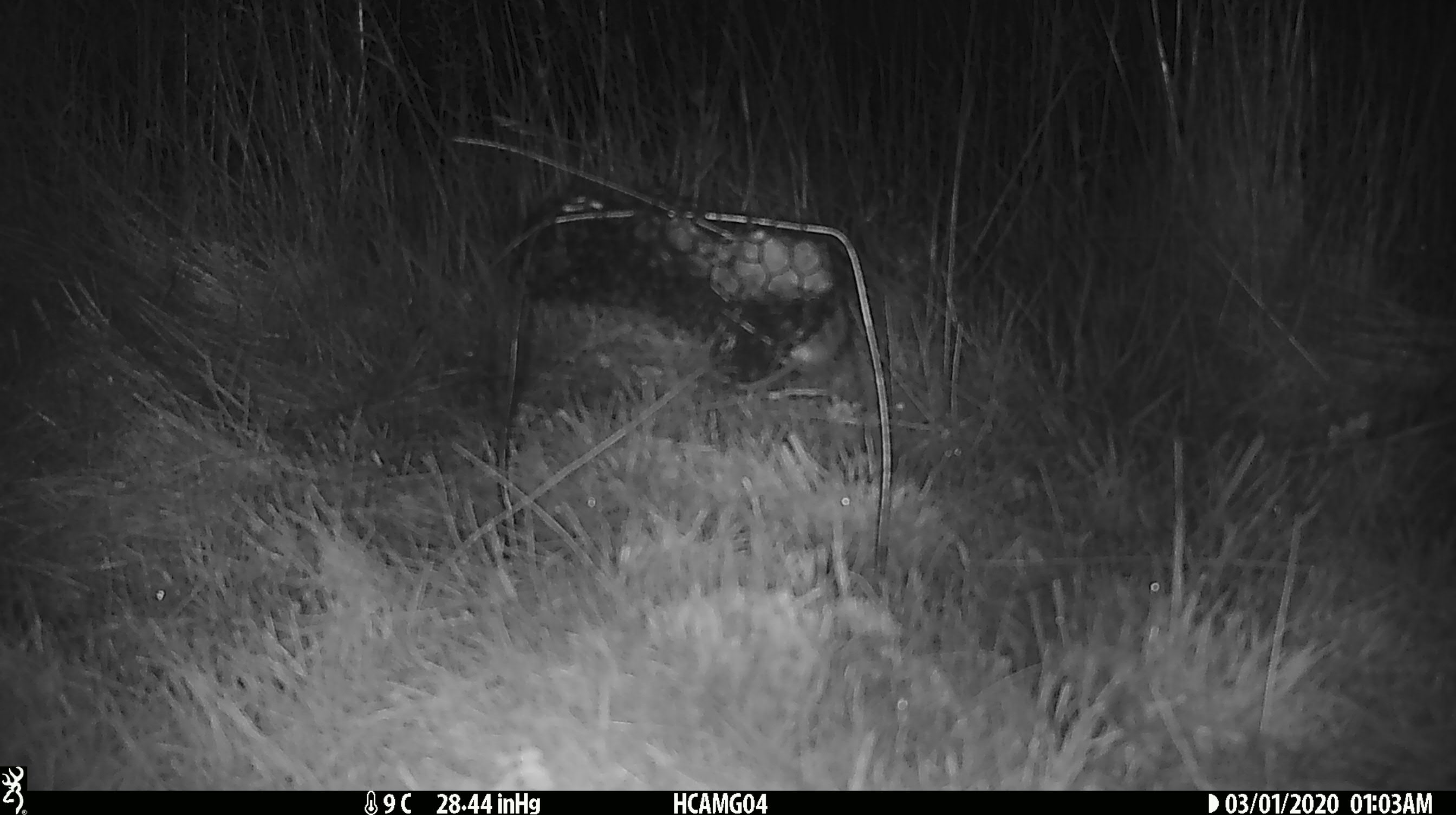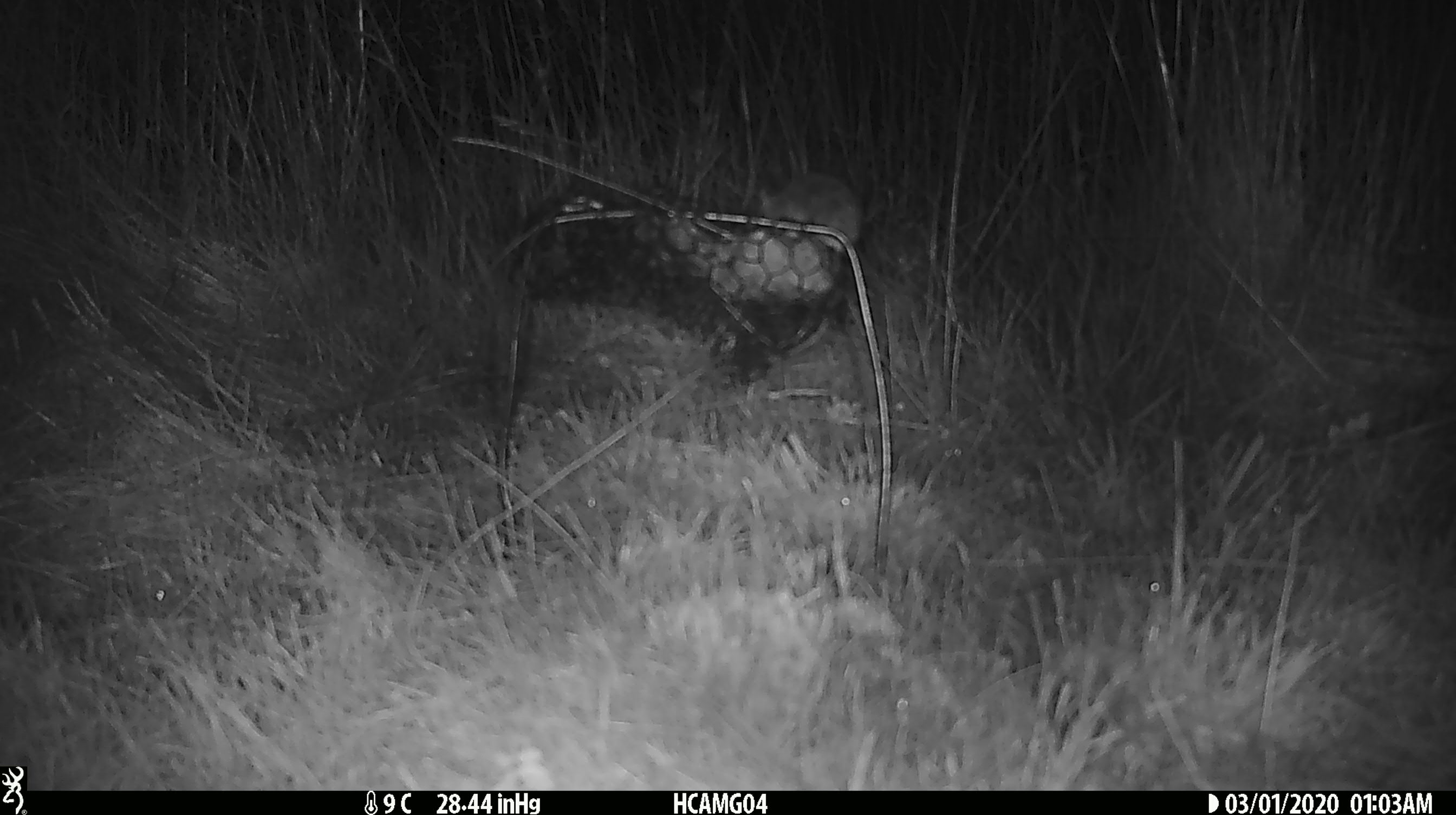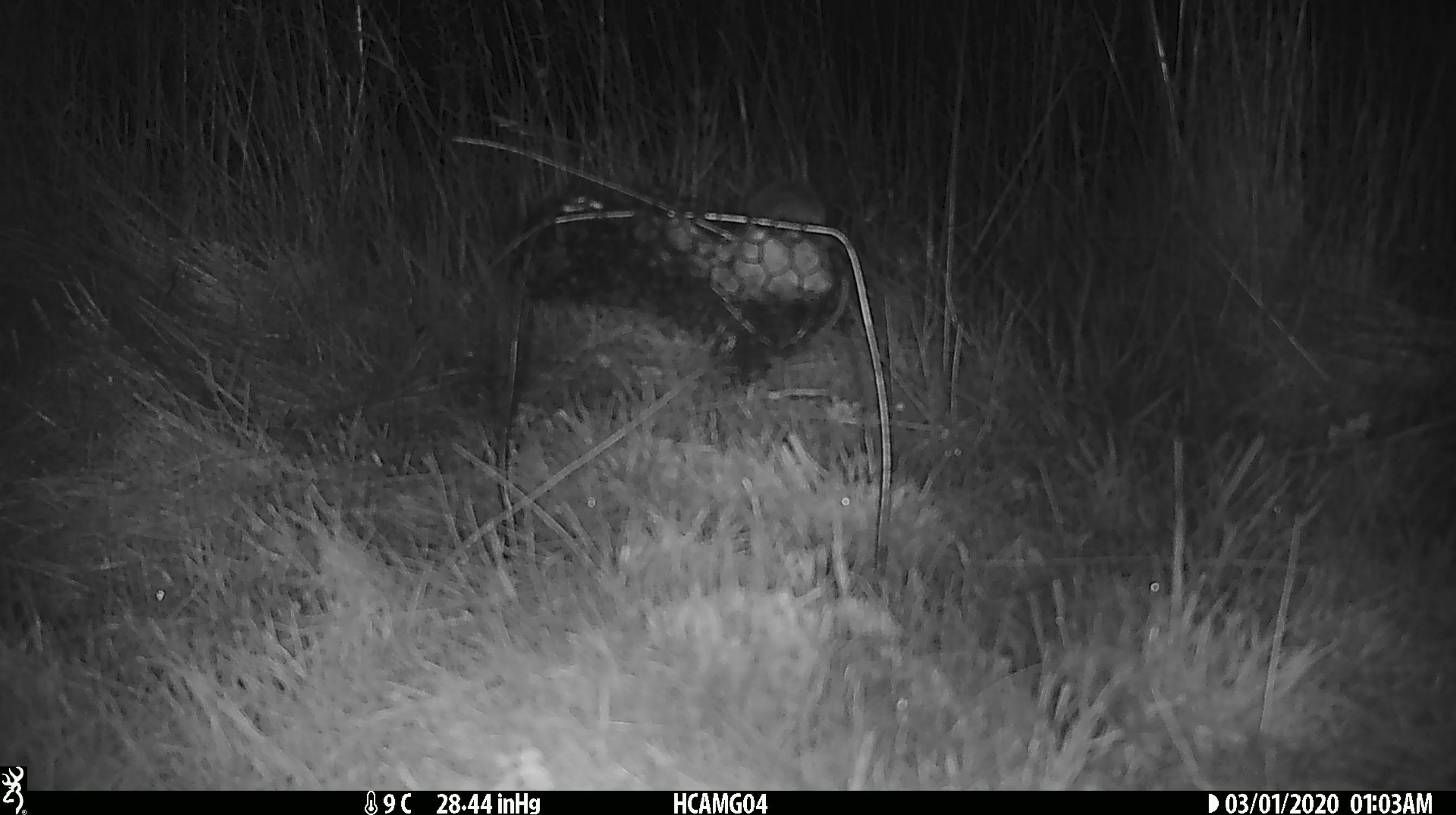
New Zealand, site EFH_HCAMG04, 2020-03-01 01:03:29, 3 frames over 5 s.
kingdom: Animalia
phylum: Chordata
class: Mammalia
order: Rodentia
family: Muridae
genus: Mus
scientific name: Mus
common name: mouse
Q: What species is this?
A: Mouse (Mus).